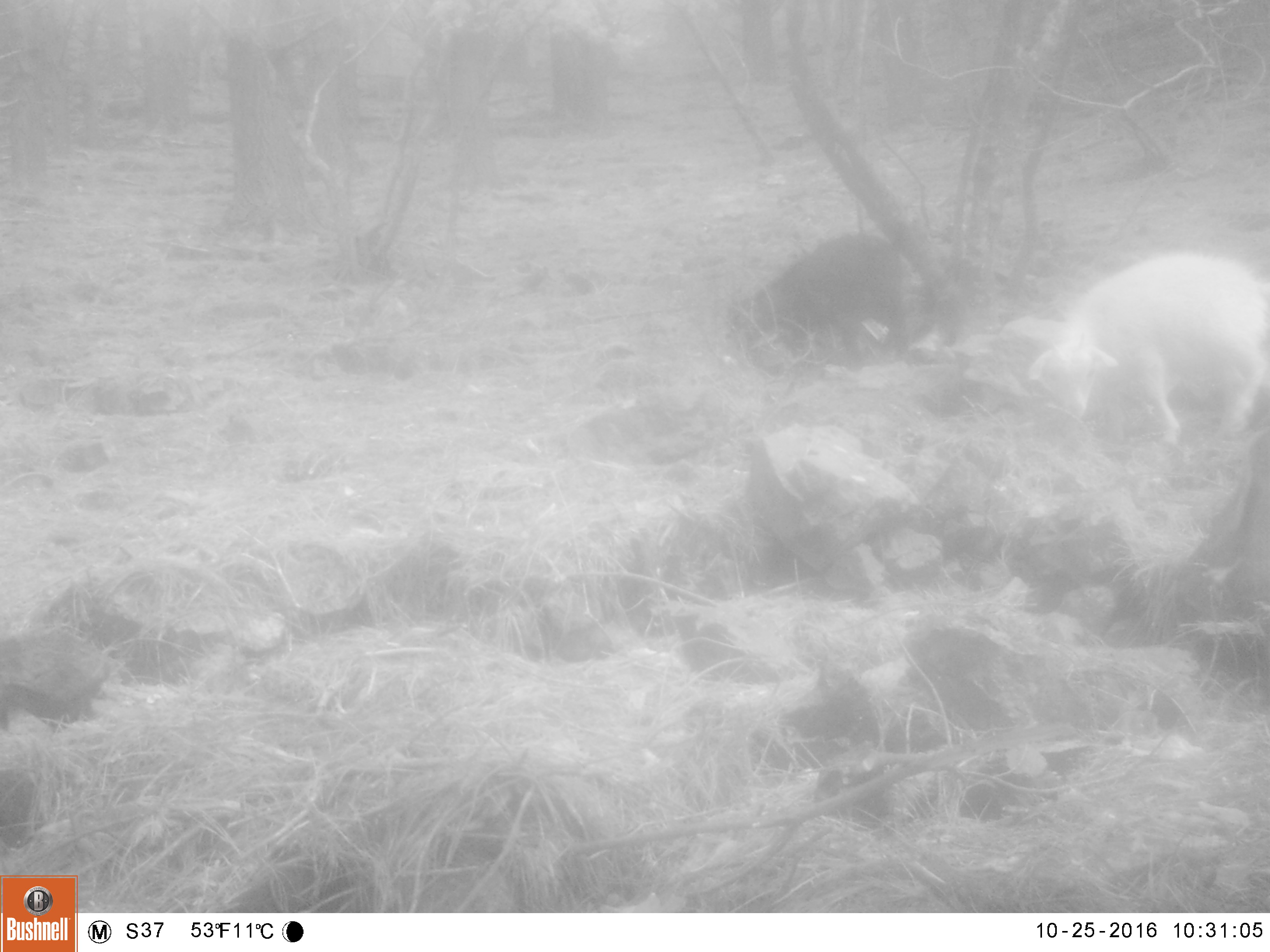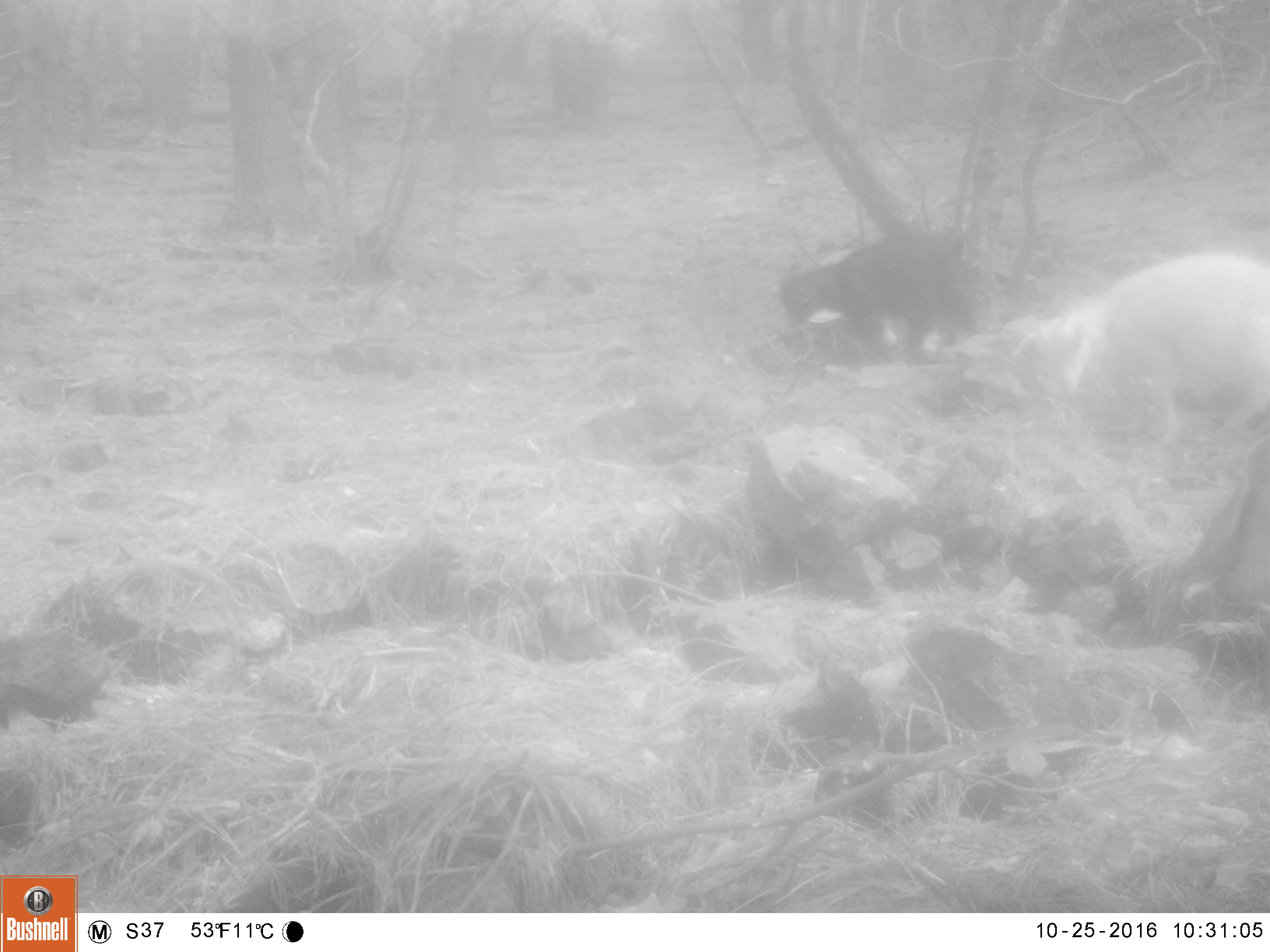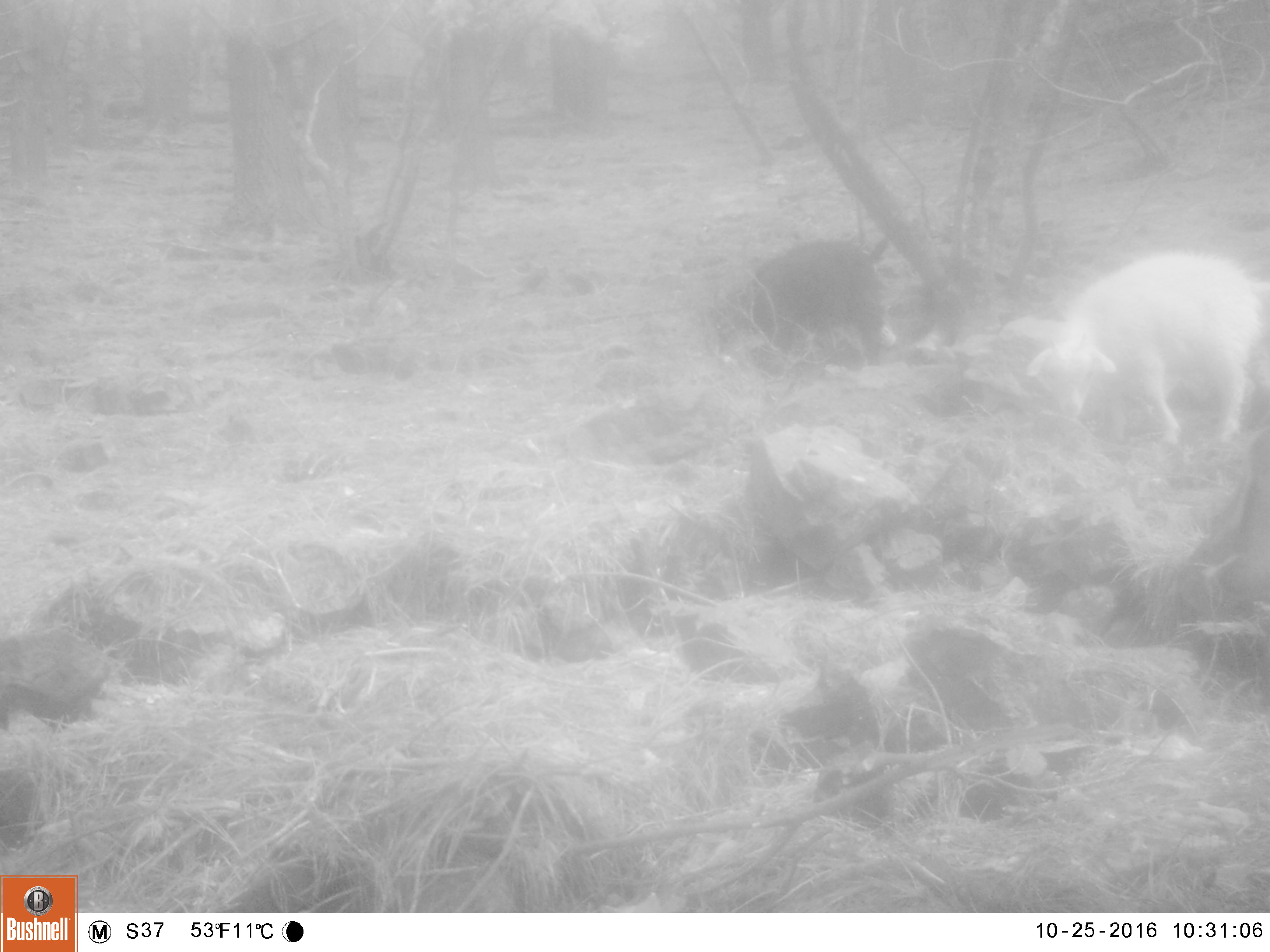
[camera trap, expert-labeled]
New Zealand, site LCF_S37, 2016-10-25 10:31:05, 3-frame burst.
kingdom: Animalia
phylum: Chordata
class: Mammalia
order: Artiodactyla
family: Bovidae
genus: Capra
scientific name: Capra hircus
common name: goat